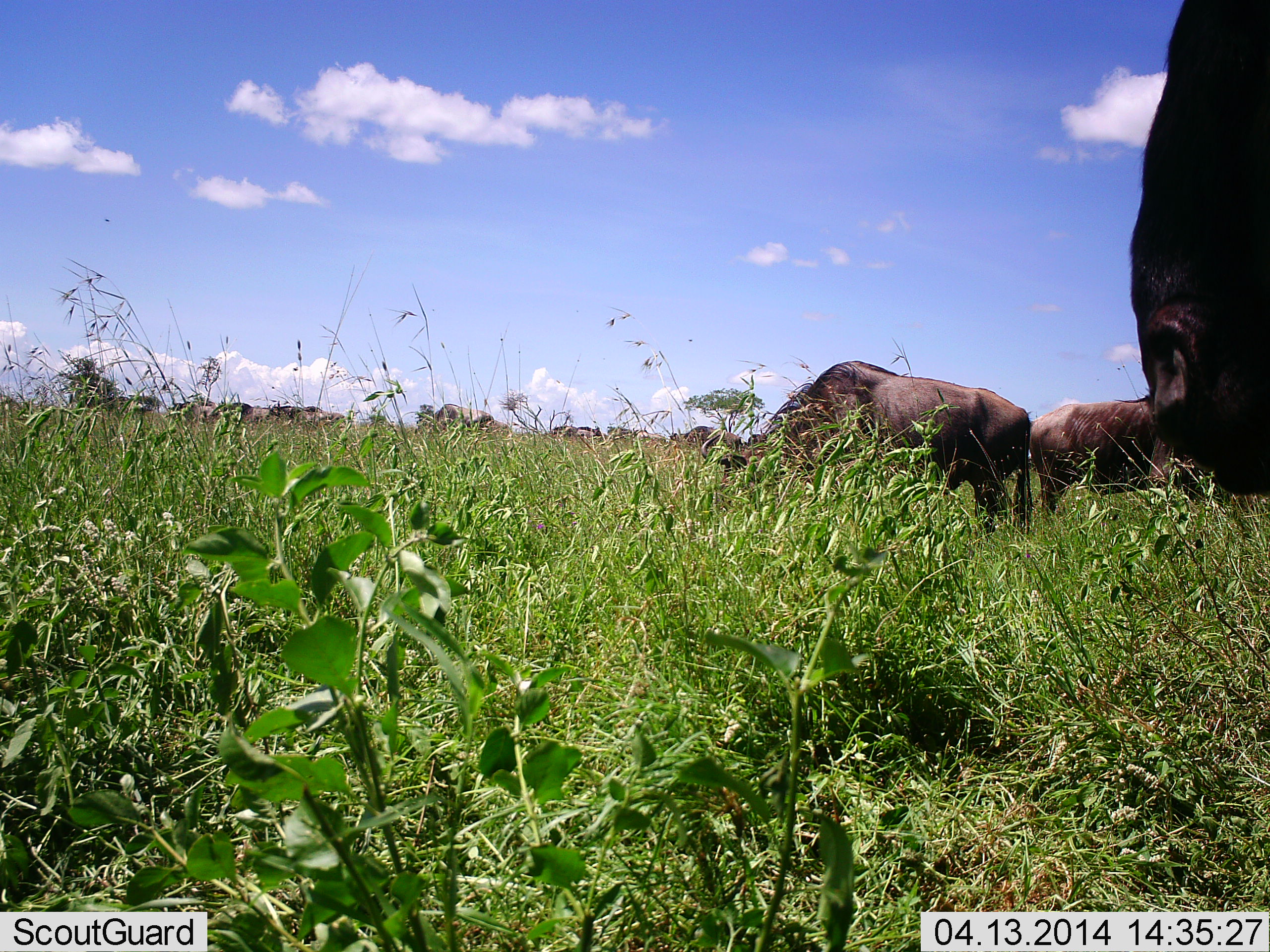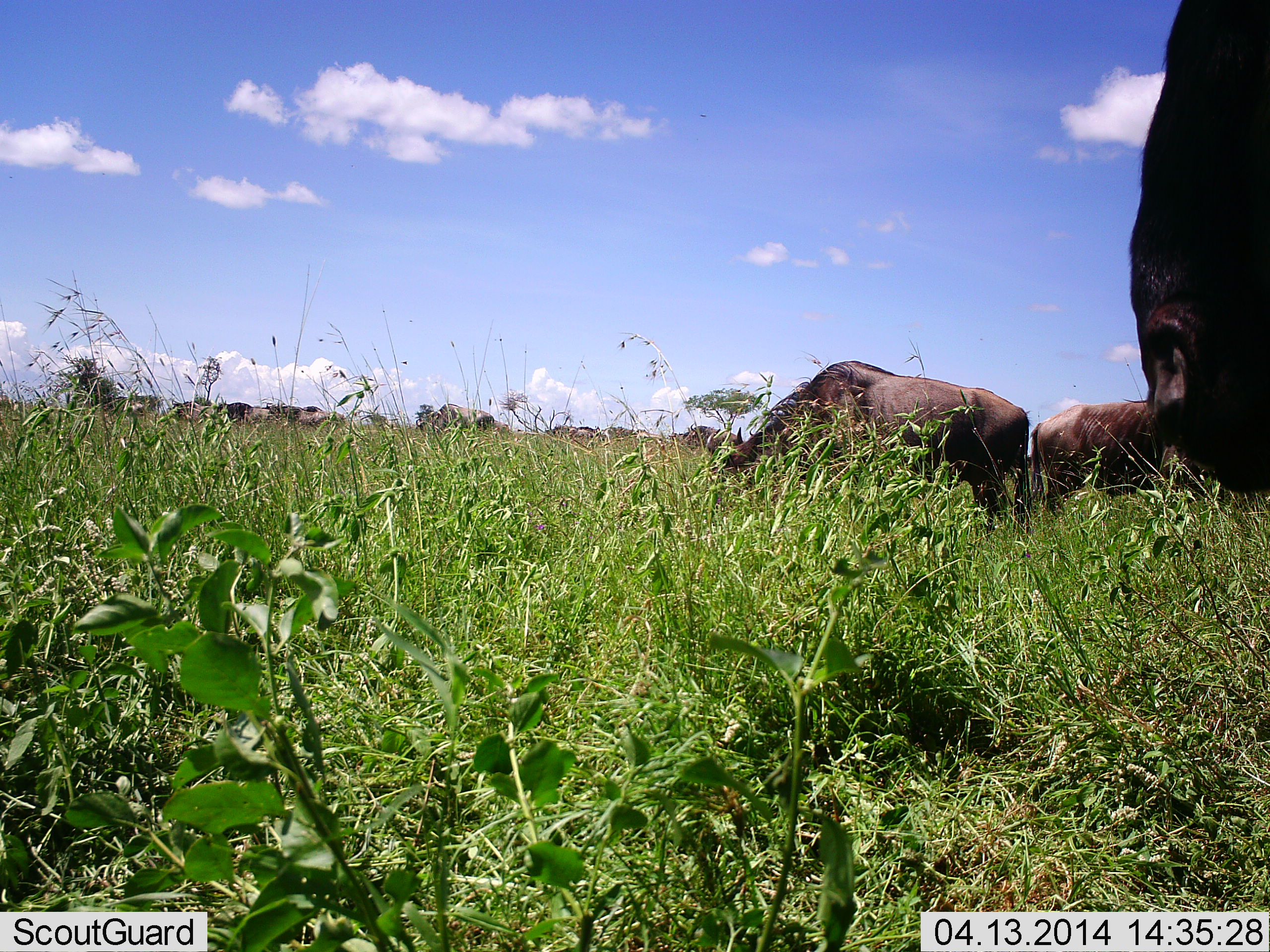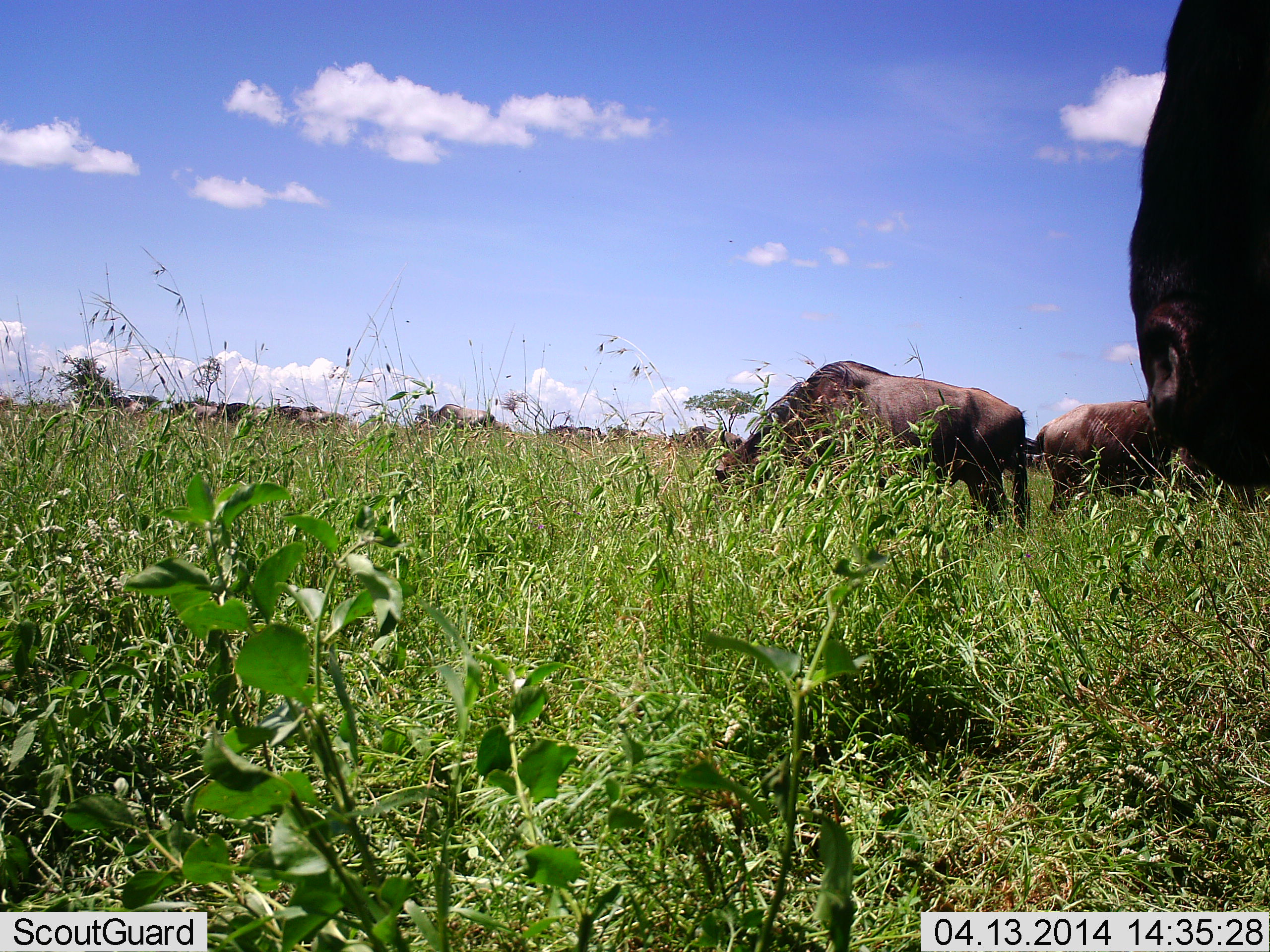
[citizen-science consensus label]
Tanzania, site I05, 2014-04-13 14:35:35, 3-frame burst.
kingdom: Animalia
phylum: Chordata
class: Mammalia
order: Artiodactyla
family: Bovidae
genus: Connochaetes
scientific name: Connochaetes taurinus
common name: blue wildebeest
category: wildebeest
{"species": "wildebeest (blue wildebeest) (Connochaetes taurinus)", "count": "11-50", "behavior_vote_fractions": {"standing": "70%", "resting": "0%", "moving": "0%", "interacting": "0%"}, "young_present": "0%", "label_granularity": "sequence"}